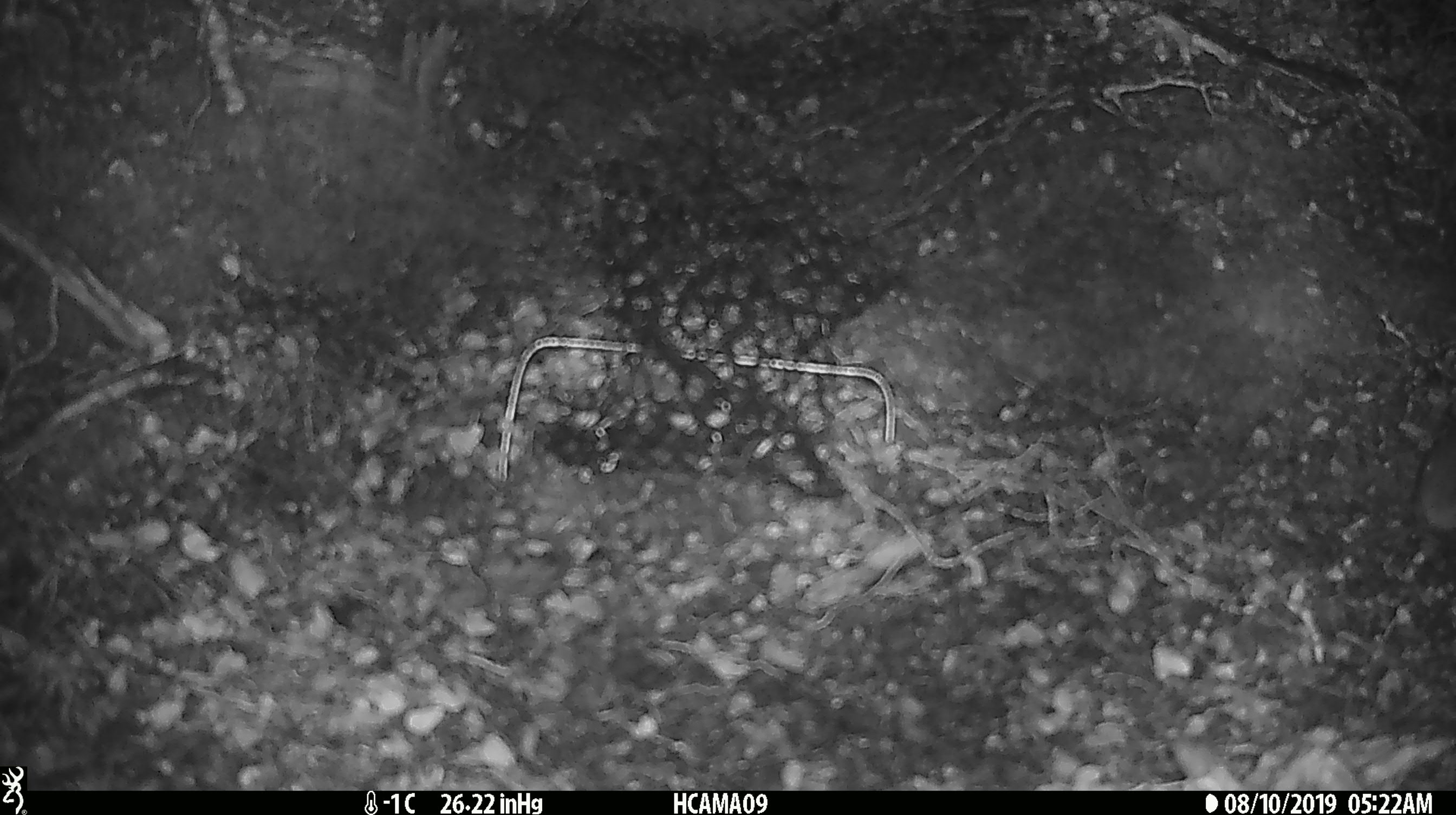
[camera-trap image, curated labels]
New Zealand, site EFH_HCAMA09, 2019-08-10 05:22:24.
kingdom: Animalia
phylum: Chordata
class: Mammalia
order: Rodentia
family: Muridae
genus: Mus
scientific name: Mus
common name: mouse